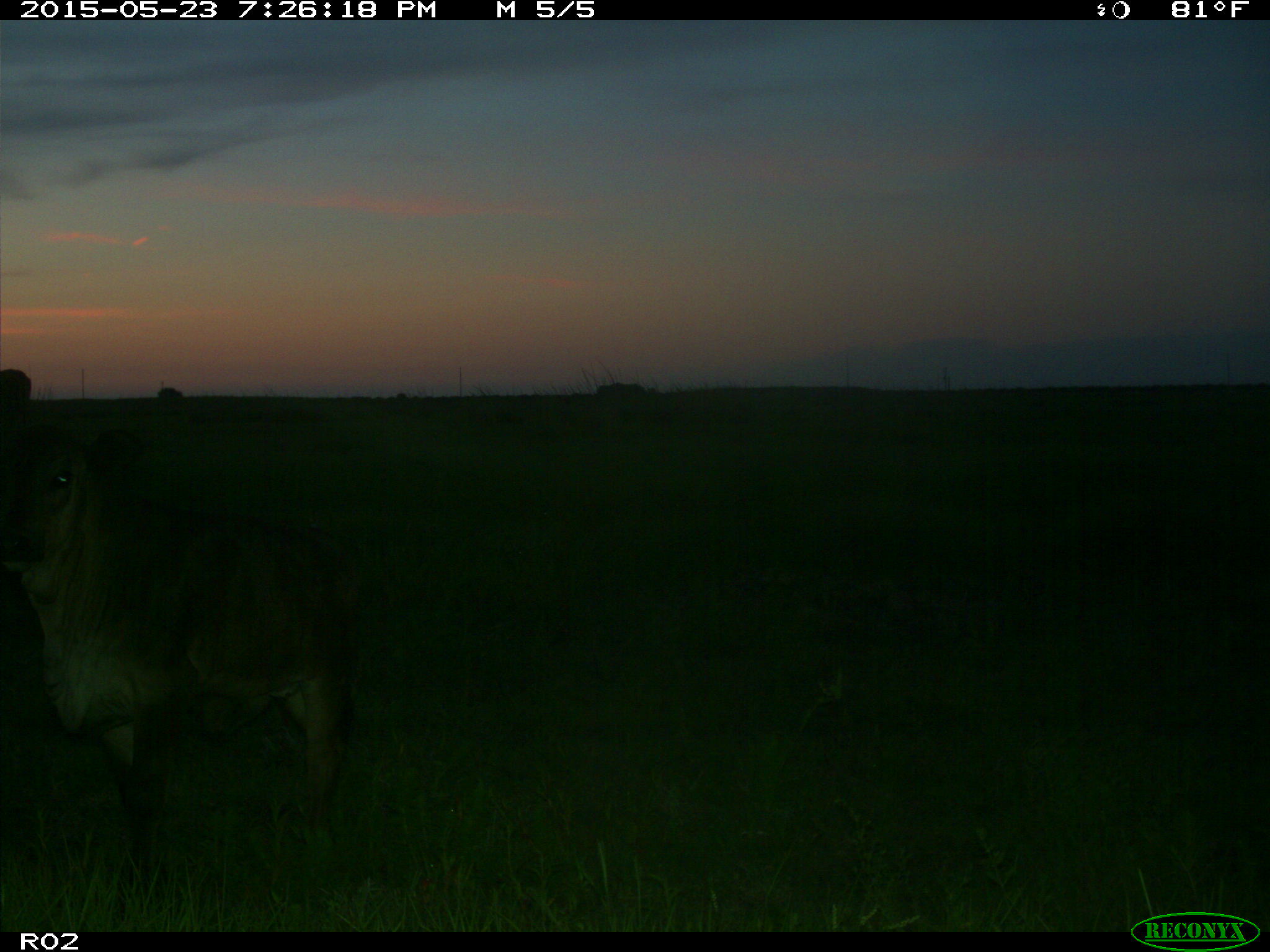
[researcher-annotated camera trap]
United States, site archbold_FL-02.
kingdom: Animalia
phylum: Chordata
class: Mammalia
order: Artiodactyla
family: Bovidae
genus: Bos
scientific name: Bos taurus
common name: domestic cow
Bos taurus (domestic cow).